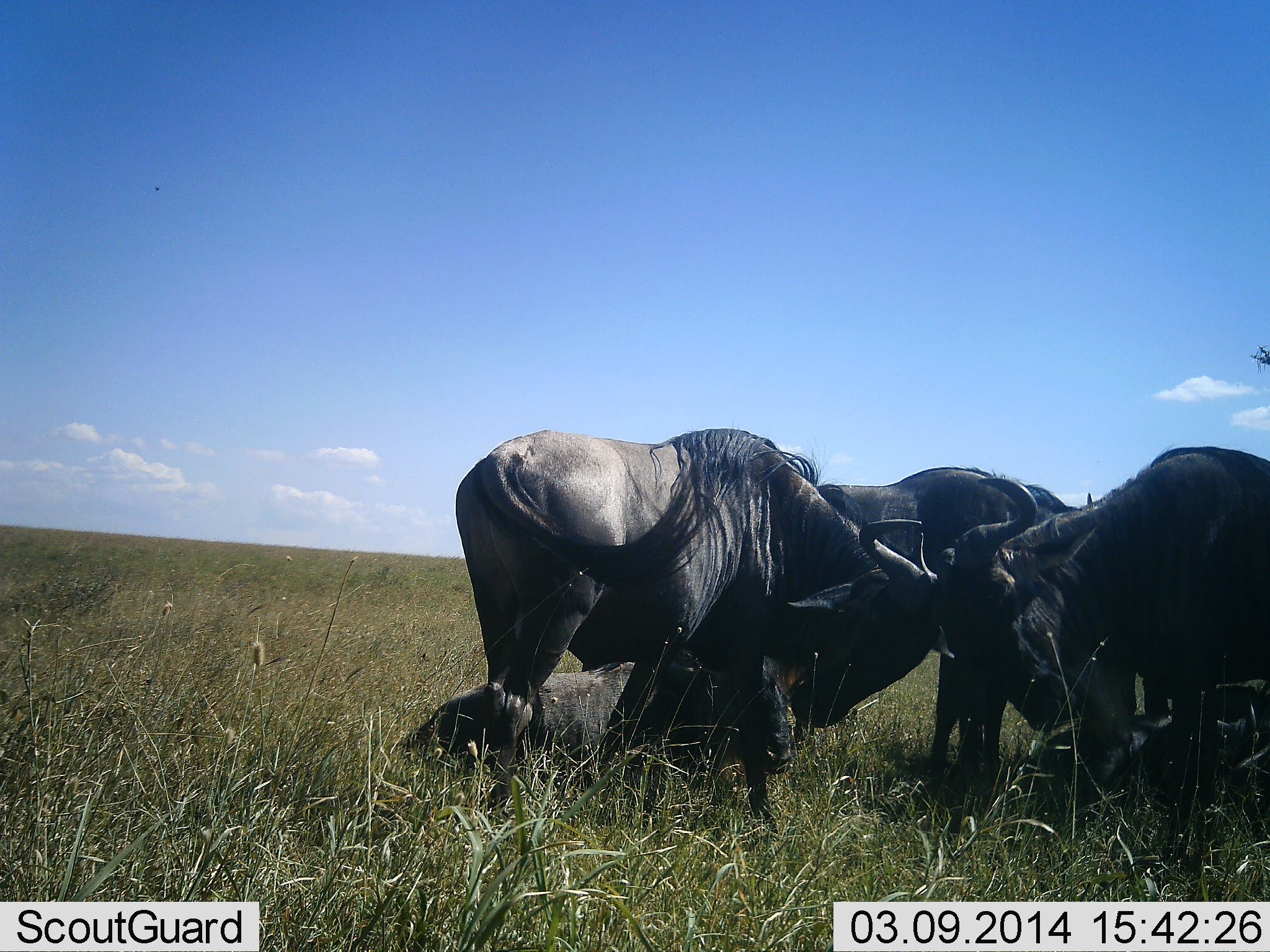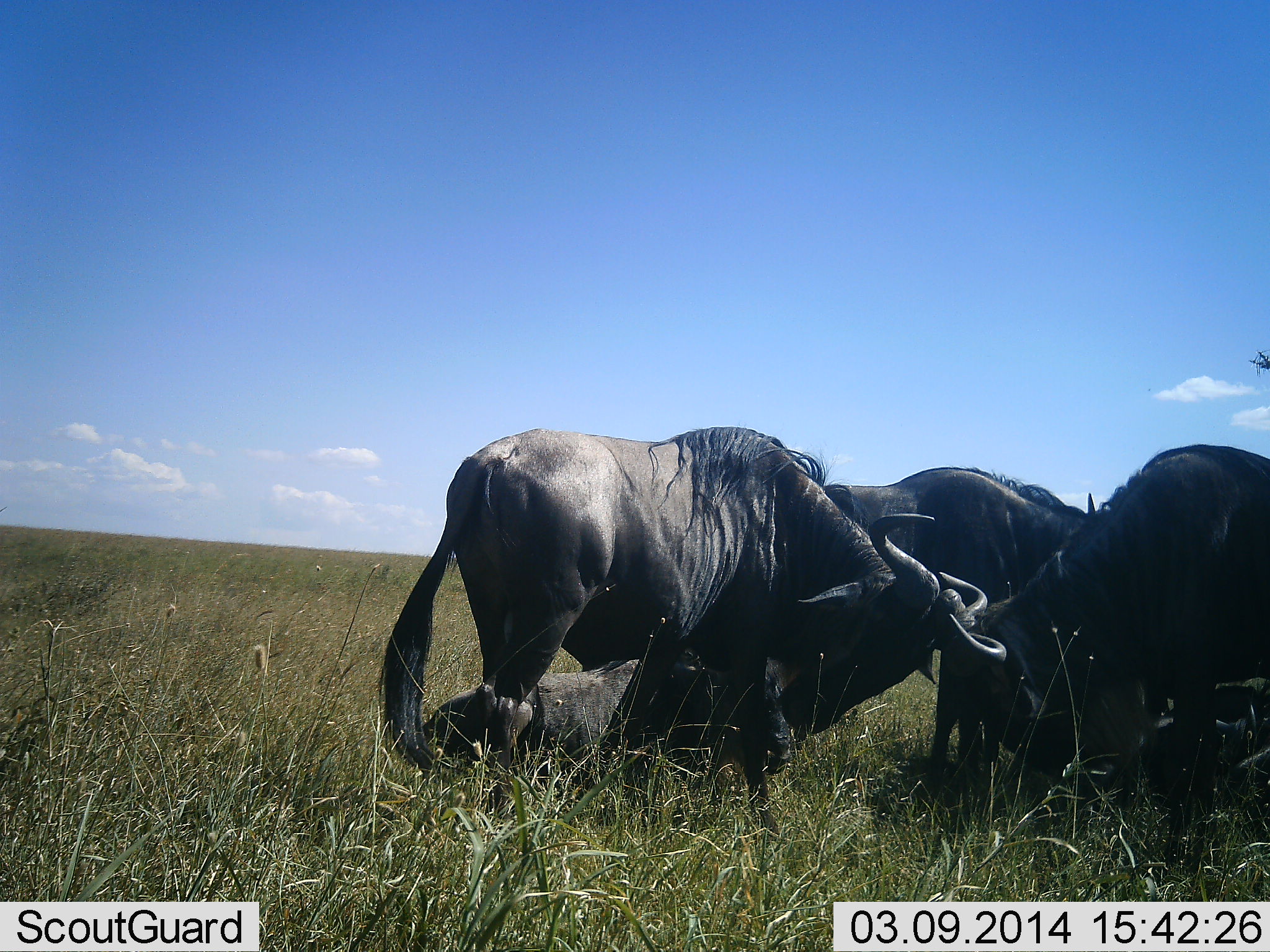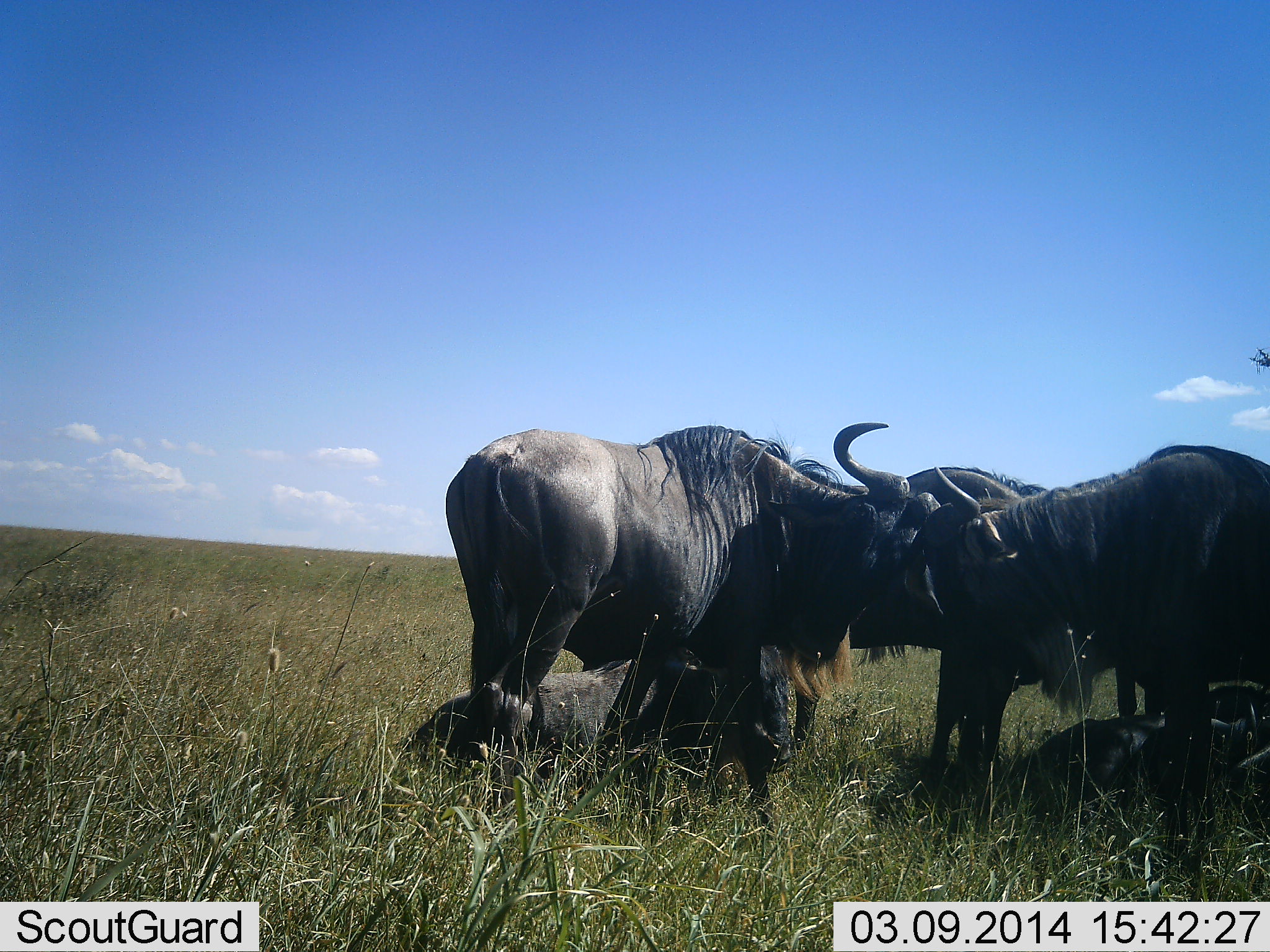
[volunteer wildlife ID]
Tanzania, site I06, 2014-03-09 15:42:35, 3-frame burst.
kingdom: Animalia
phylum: Chordata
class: Mammalia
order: Artiodactyla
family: Bovidae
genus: Connochaetes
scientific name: Connochaetes taurinus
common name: blue wildebeest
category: wildebeest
Wildebeest (blue wildebeest) (Connochaetes taurinus), count 5. Behavior (volunteer vote fractions): standing 50%, resting 90%, moving 0%, interacting 80%. Young present (vote fraction): 0%. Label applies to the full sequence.